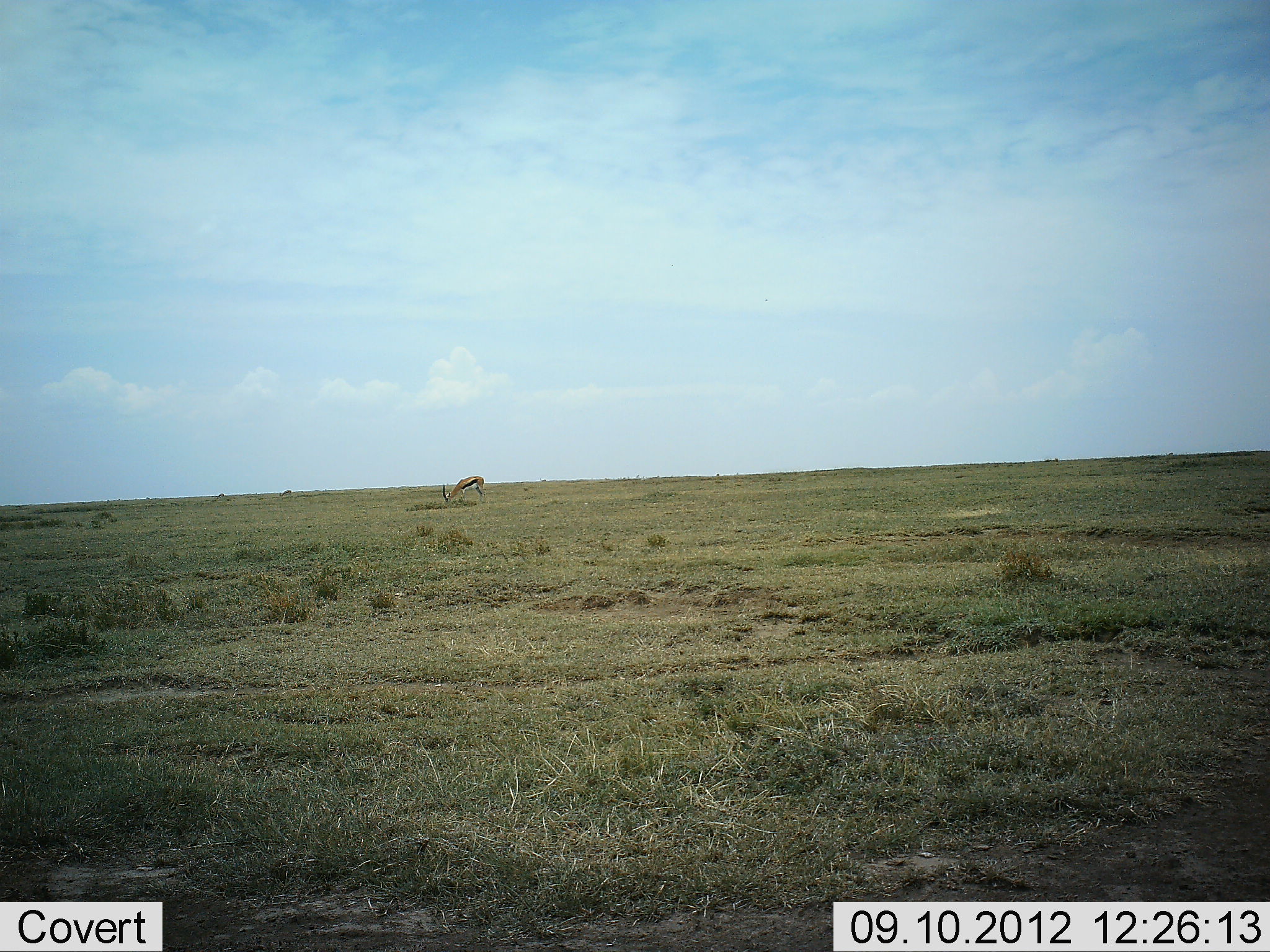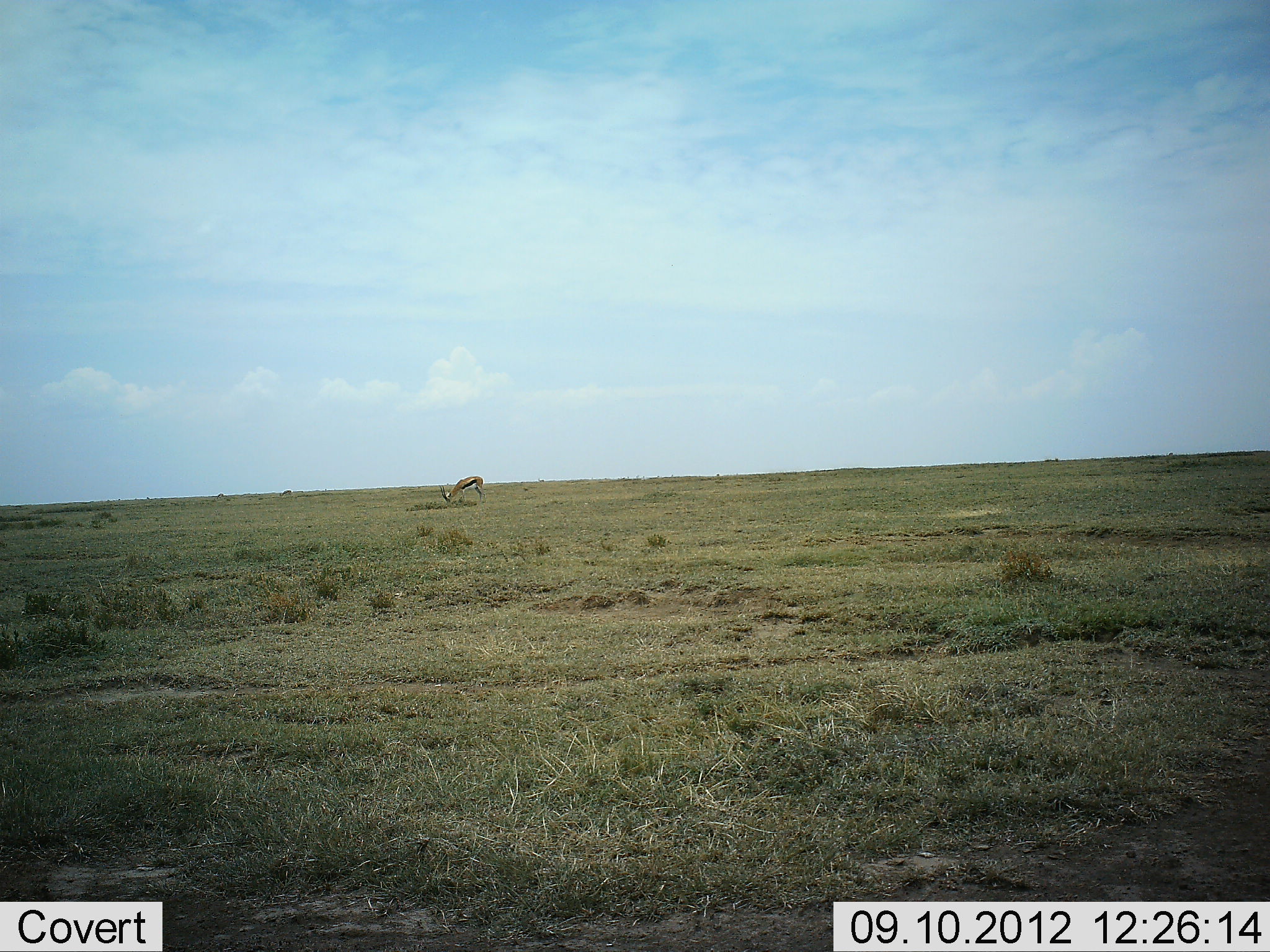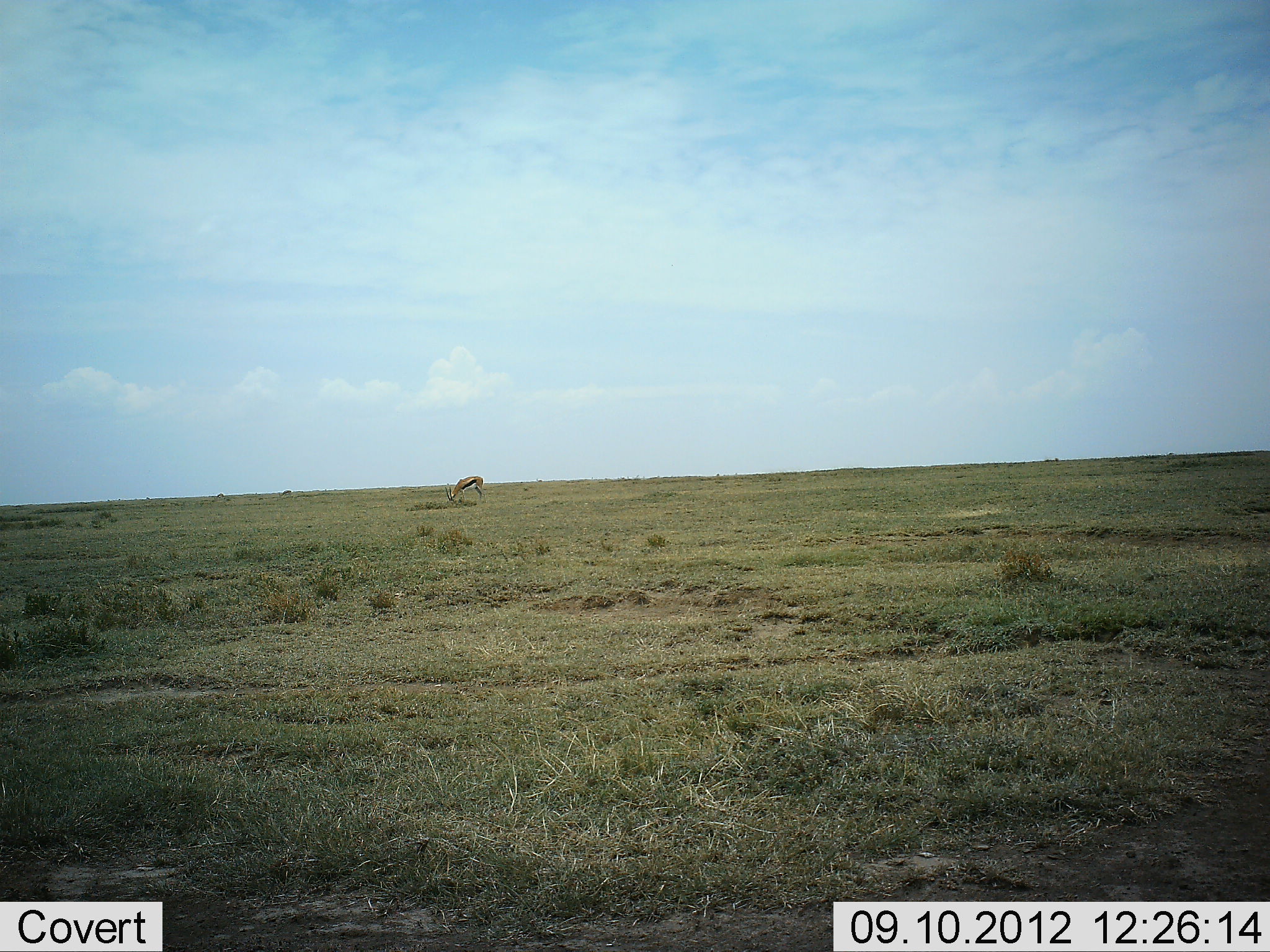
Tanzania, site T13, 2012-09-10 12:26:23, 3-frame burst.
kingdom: Animalia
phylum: Chordata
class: Mammalia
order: Artiodactyla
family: Bovidae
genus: Eudorcas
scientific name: Eudorcas thomsonii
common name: thomson's gazelle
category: gazellethomsons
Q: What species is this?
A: Gazellethomsons (thomson's gazelle) (Eudorcas thomsonii).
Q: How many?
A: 1.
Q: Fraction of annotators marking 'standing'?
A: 20%.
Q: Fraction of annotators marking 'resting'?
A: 0%.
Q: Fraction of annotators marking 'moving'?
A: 0%.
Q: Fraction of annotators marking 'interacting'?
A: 0%.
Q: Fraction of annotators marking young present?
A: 0%.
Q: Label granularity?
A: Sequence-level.